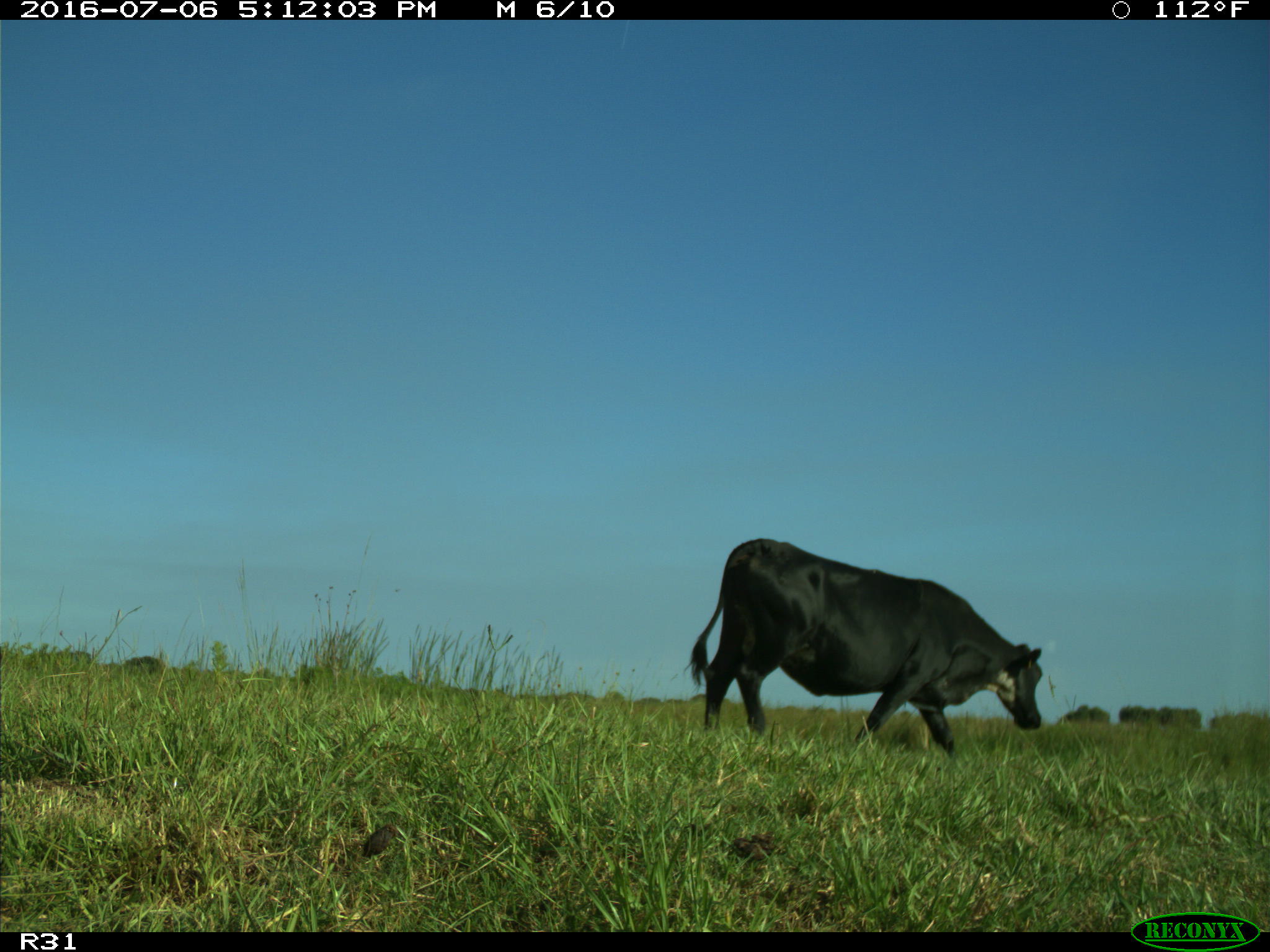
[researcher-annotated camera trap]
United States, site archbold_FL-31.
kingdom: Animalia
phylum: Chordata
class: Mammalia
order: Artiodactyla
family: Bovidae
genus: Bos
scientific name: Bos taurus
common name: domestic cow